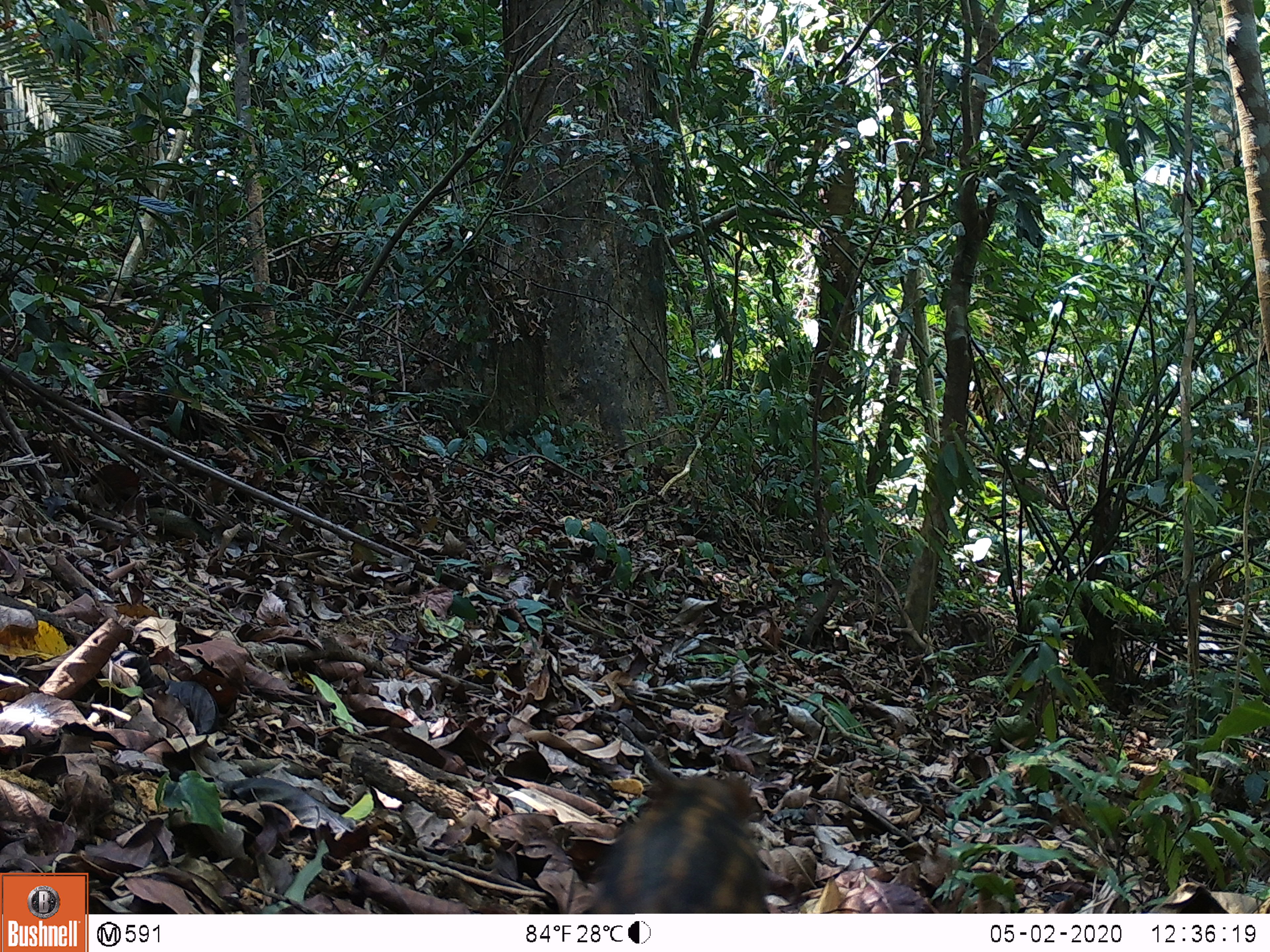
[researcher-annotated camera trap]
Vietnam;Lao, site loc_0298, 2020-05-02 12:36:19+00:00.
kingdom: Animalia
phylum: Chordata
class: Mammalia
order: Artiodactyla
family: Suidae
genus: Sus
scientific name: Sus scrofa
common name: eurasian wild pig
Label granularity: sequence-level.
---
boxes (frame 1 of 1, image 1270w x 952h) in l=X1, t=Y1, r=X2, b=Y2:
eurasian wild pig: l=595, t=772, r=769, b=913